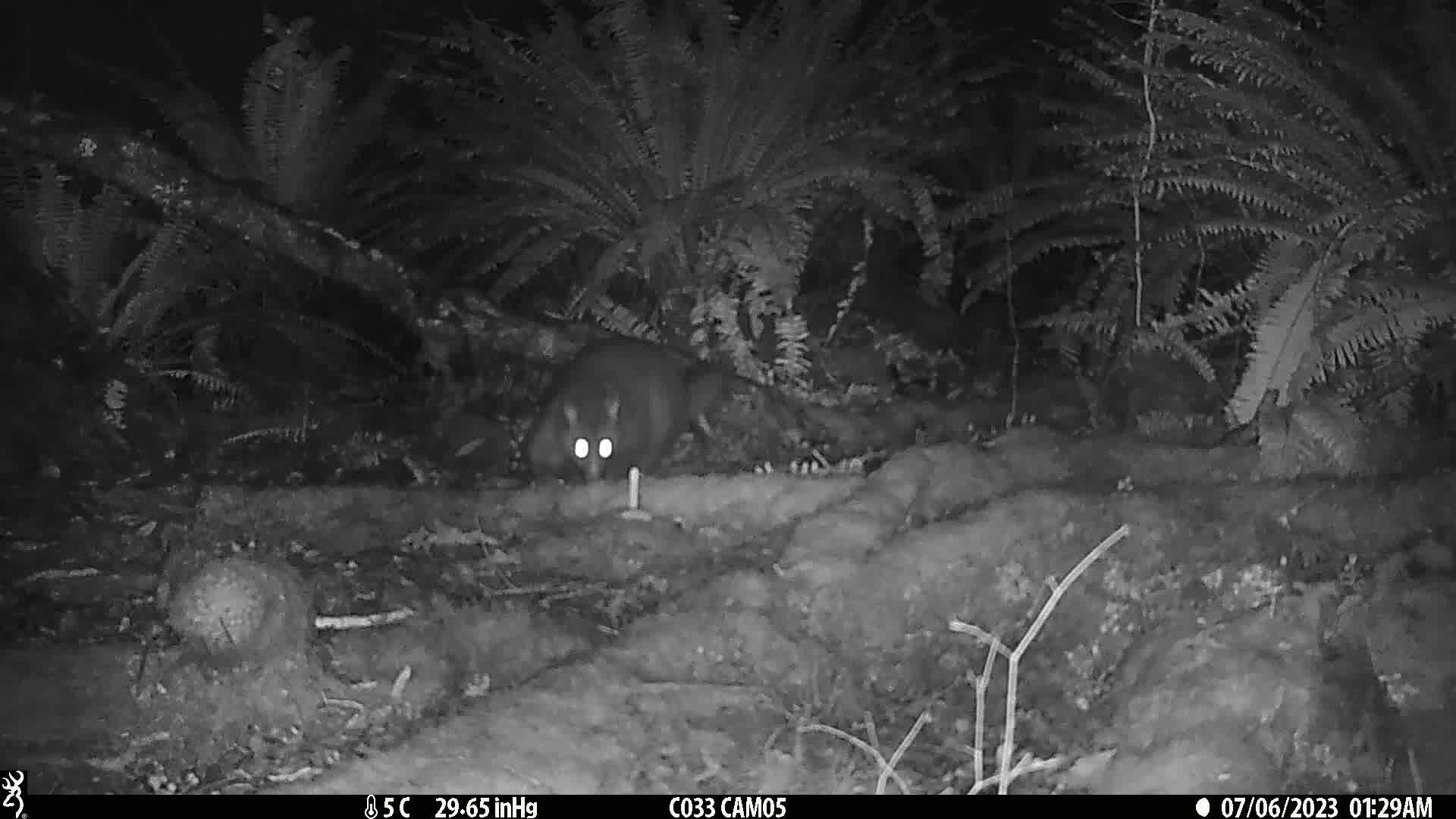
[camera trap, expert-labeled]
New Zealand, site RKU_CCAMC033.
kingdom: Animalia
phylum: Chordata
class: Mammalia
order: Diprotodontia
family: Phalangeridae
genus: Trichosurus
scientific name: Trichosurus vulpecula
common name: common brushtail possum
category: possum